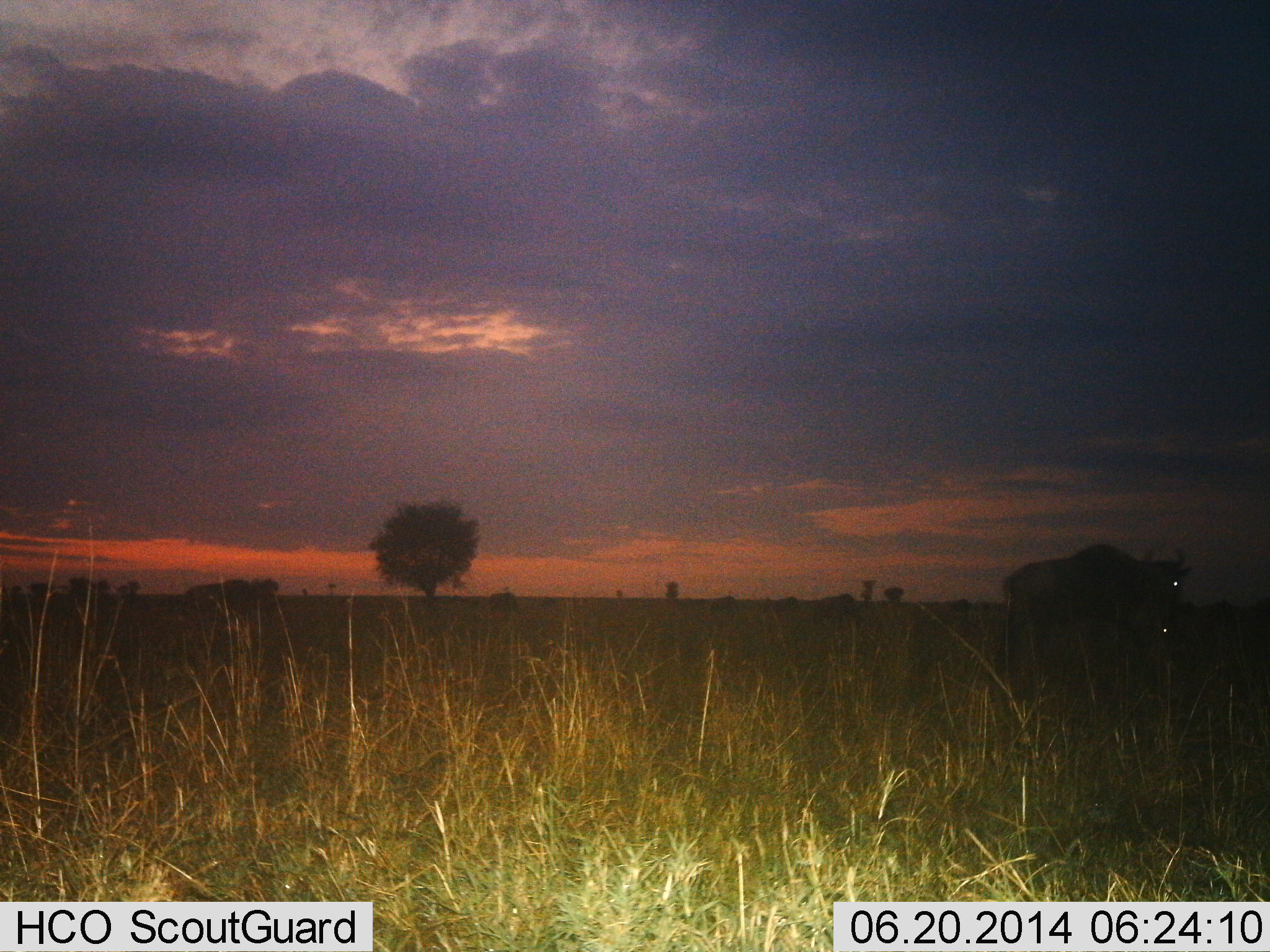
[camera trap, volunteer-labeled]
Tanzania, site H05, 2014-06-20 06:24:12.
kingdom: Animalia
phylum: Chordata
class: Mammalia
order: Artiodactyla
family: Bovidae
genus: Connochaetes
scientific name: Connochaetes taurinus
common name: blue wildebeest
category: wildebeest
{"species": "wildebeest (blue wildebeest) (Connochaetes taurinus)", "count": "2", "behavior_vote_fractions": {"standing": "90%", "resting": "20%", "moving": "10%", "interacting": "0%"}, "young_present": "20%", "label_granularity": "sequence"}